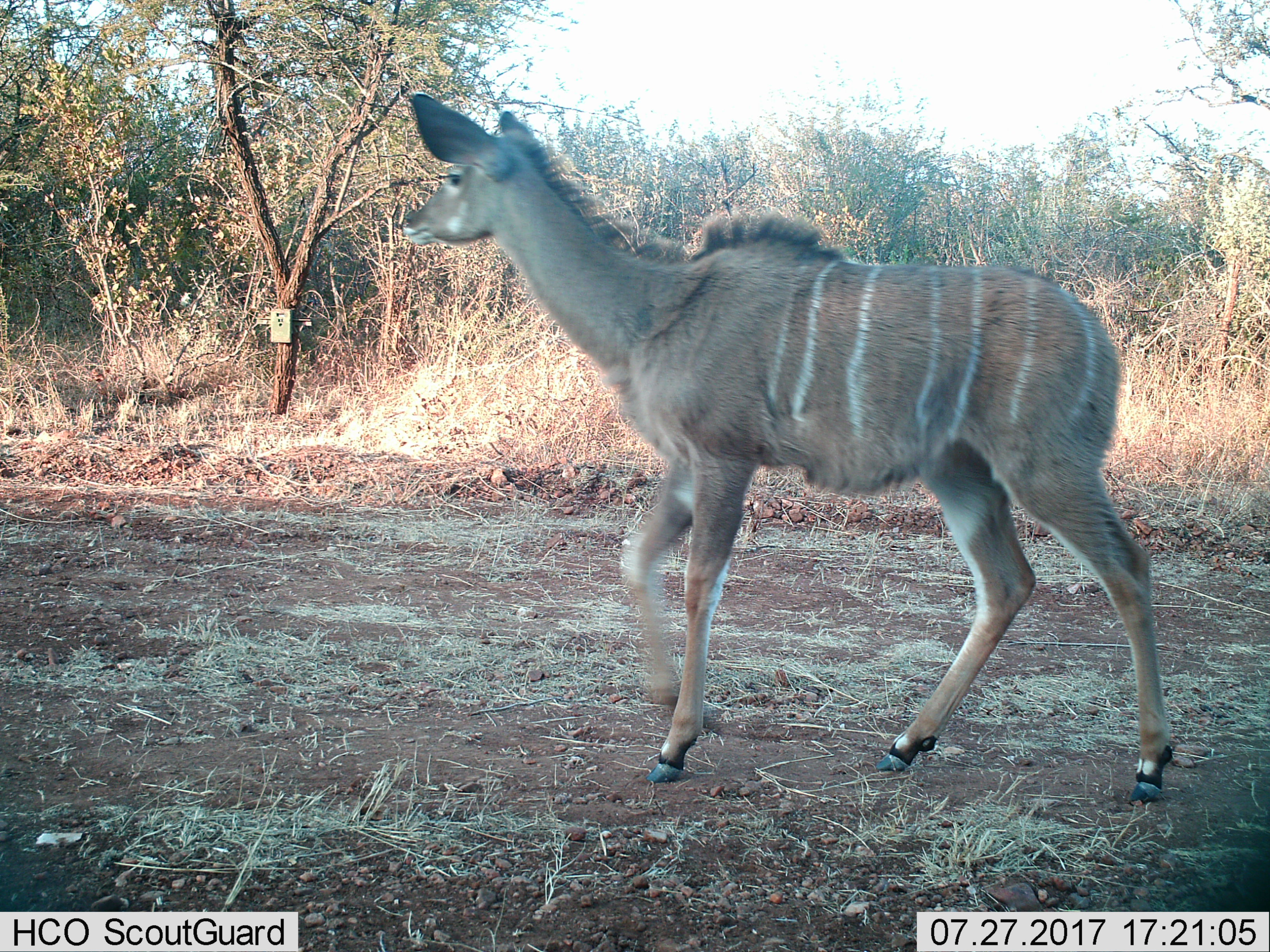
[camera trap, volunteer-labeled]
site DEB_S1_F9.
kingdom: Animalia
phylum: Chordata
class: Mammalia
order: Artiodactyla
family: Bovidae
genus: Tragelaphus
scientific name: Tragelaphus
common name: kudu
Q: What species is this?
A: Kudu (Tragelaphus).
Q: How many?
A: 1.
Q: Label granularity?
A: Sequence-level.